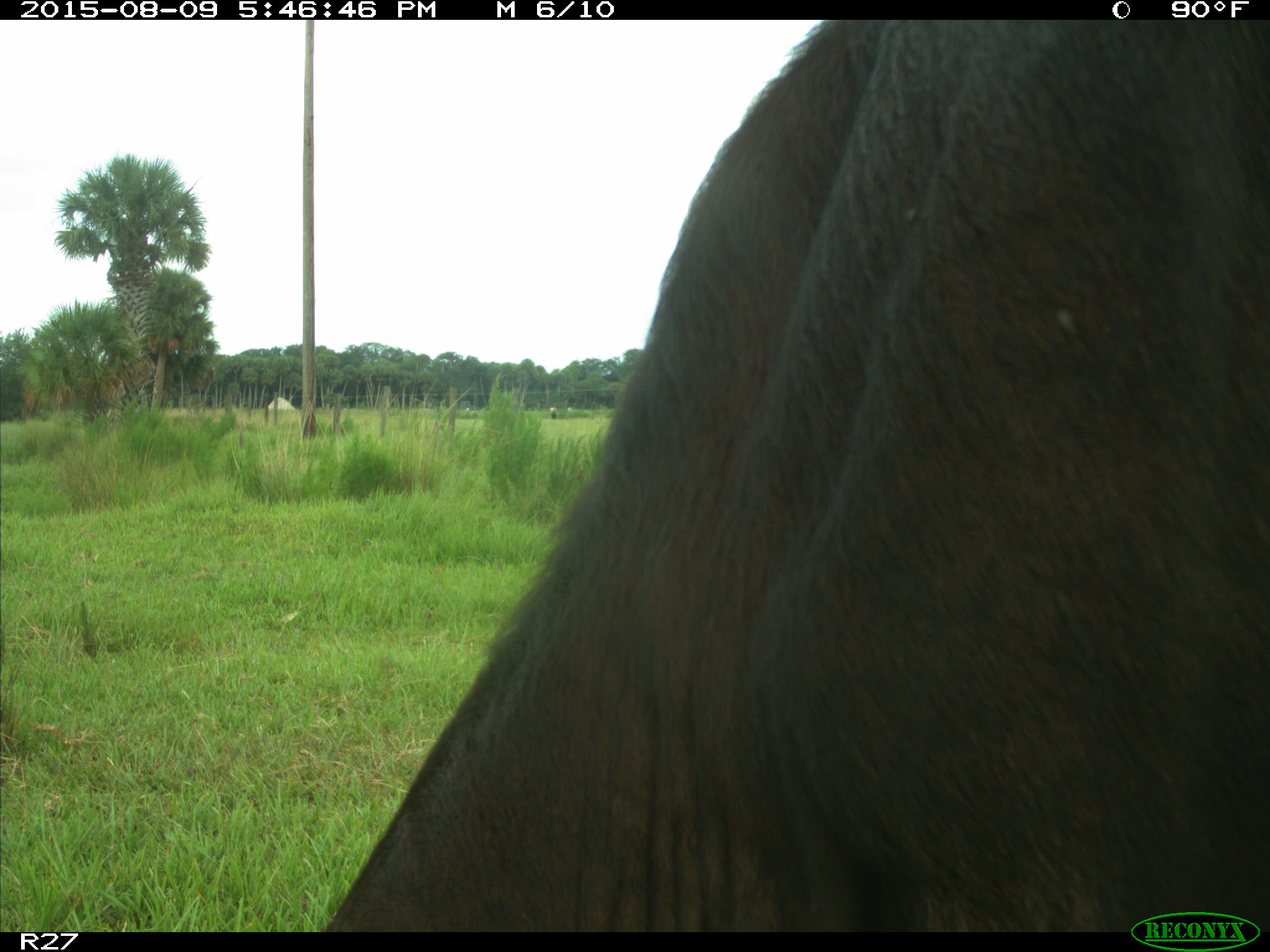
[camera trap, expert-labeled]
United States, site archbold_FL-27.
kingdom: Animalia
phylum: Chordata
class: Mammalia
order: Artiodactyla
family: Bovidae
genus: Bos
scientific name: Bos taurus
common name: domestic cow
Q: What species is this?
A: Bos taurus (domestic cow).